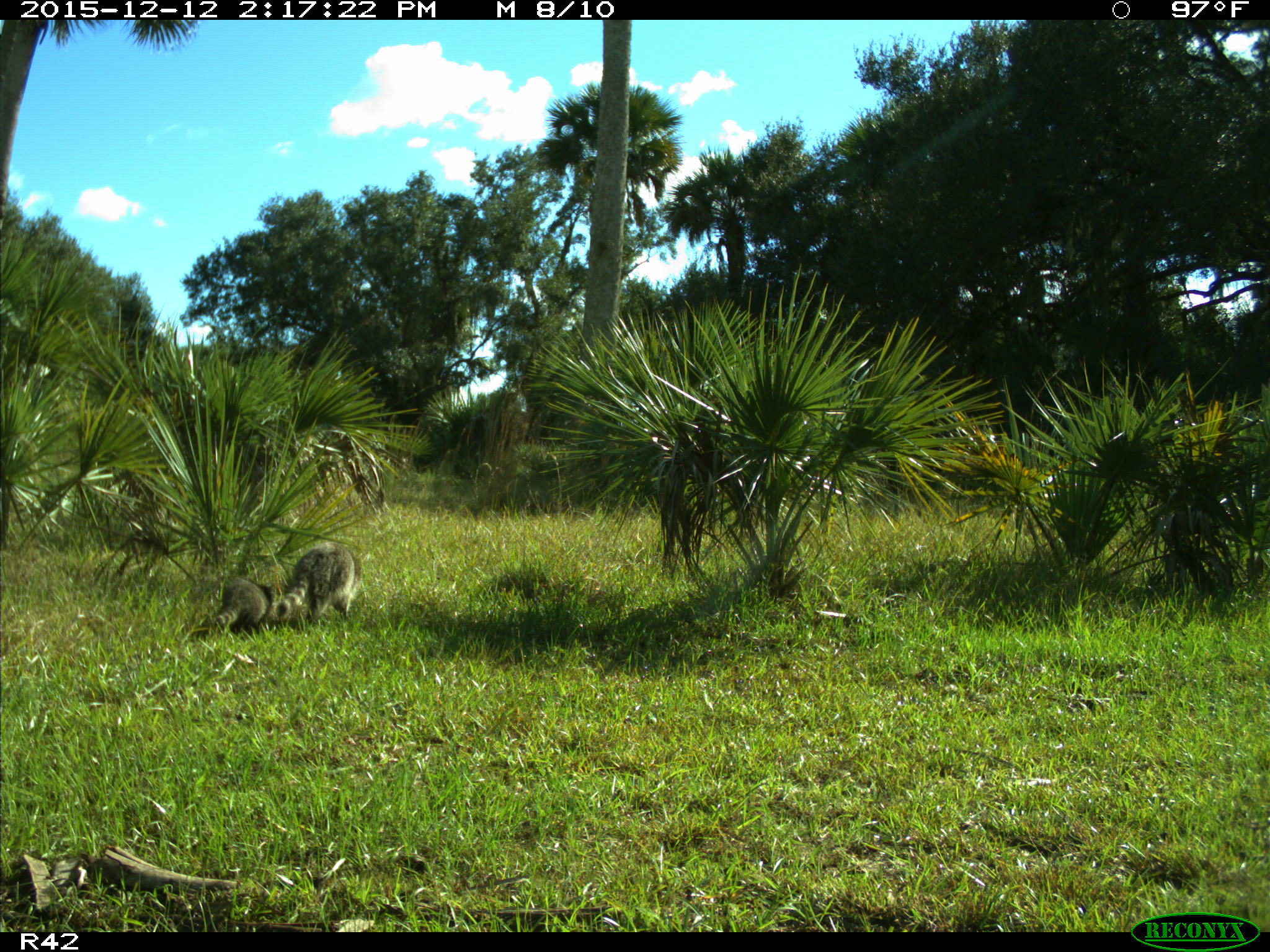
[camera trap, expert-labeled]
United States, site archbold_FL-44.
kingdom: Animalia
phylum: Chordata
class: Mammalia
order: Carnivora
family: Procyonidae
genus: Procyon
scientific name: Procyon lotor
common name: common raccoon